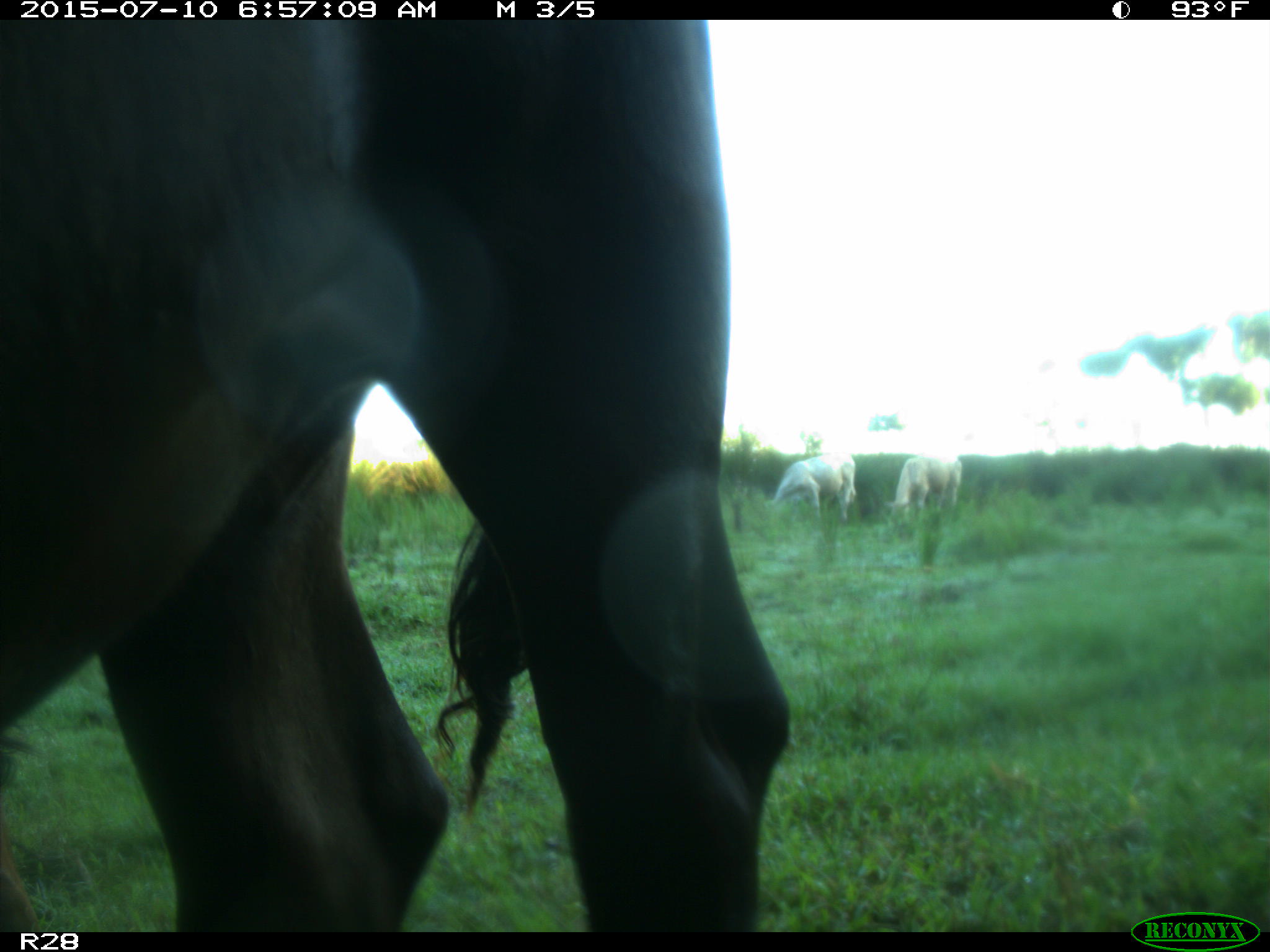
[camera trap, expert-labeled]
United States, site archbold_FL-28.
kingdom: Animalia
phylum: Chordata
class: Mammalia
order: Artiodactyla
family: Bovidae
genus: Bos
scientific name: Bos taurus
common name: domestic cow